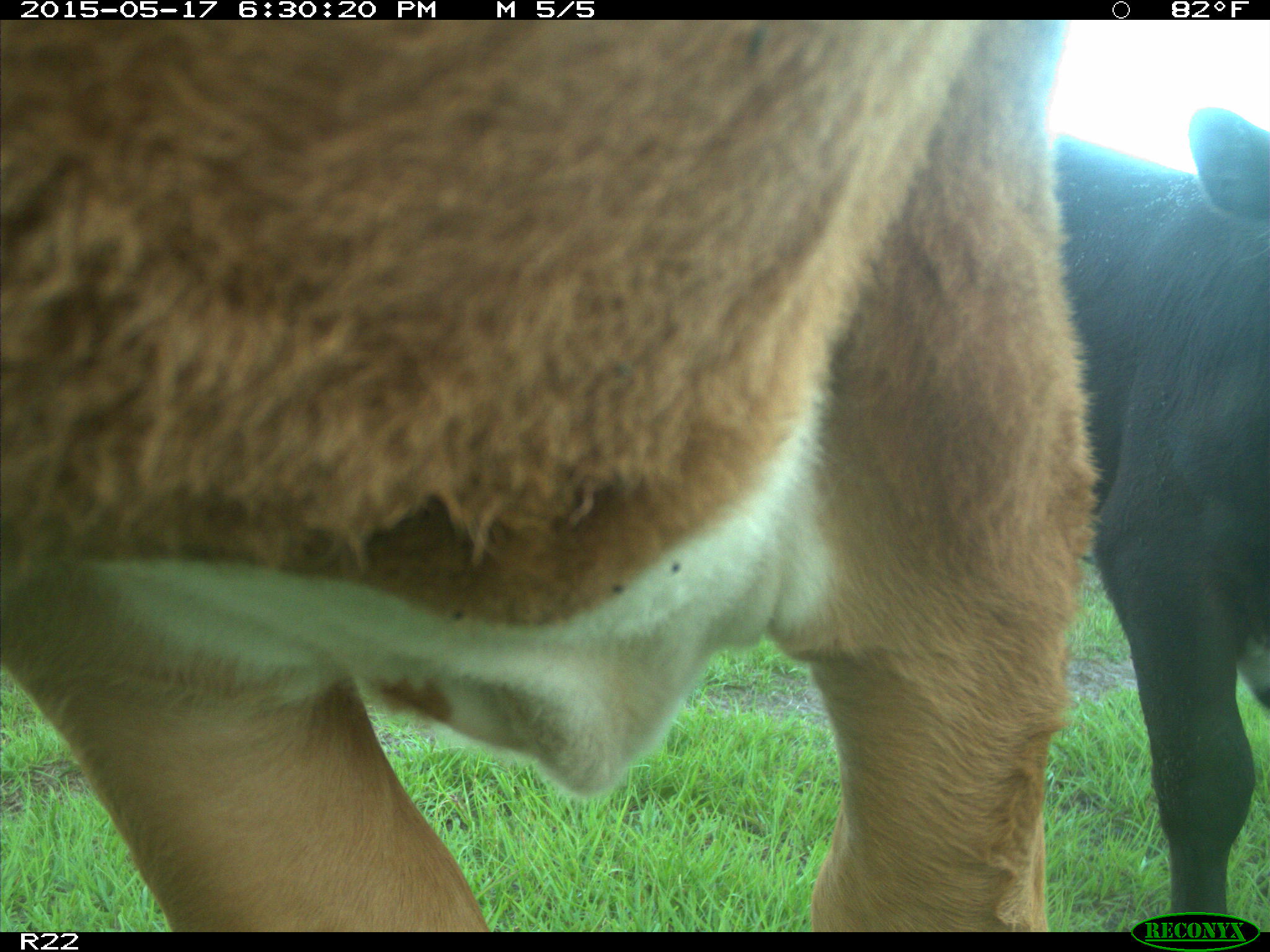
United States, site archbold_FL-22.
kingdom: Animalia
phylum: Chordata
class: Mammalia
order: Artiodactyla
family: Bovidae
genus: Bos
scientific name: Bos taurus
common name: domestic cow